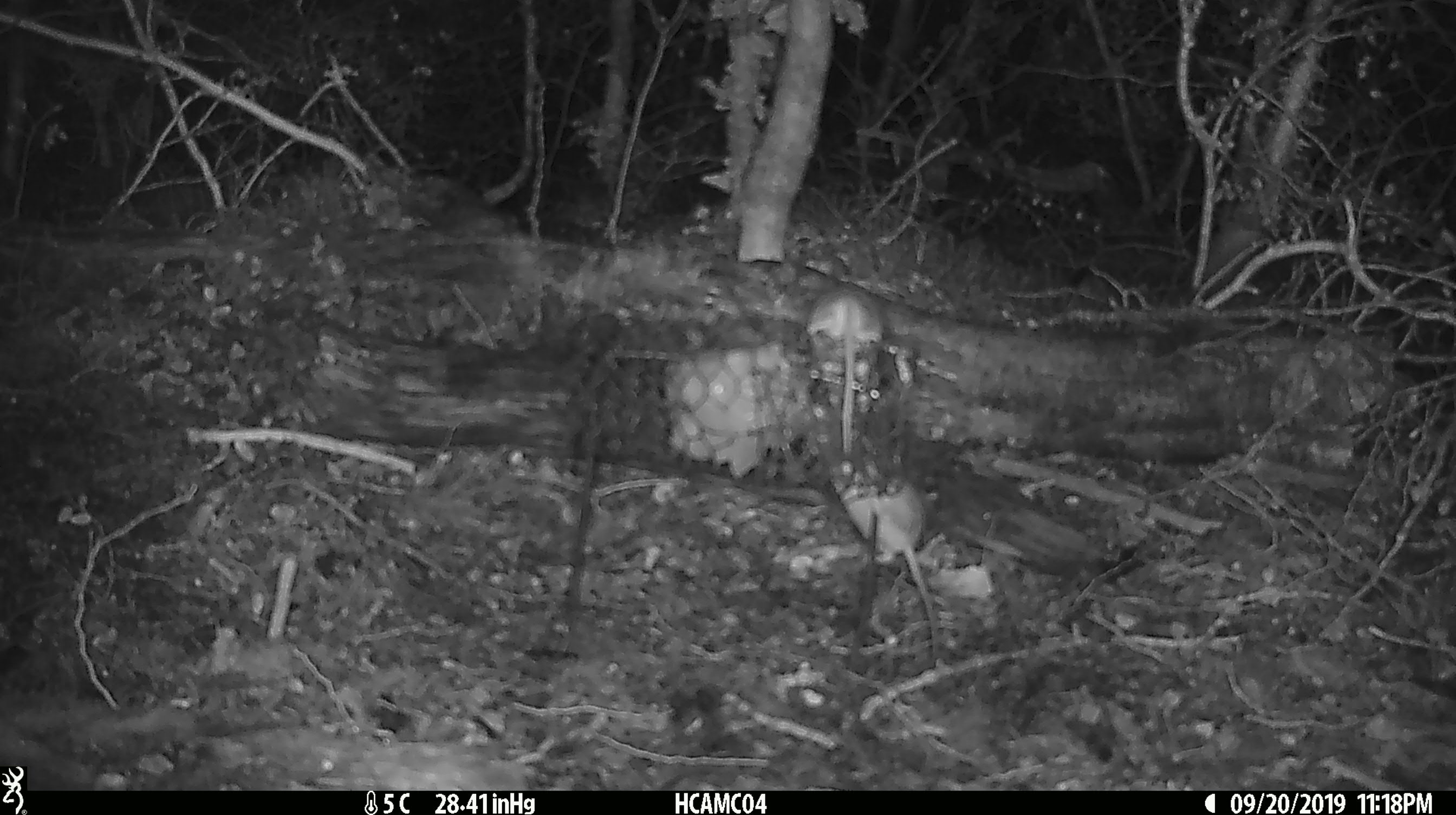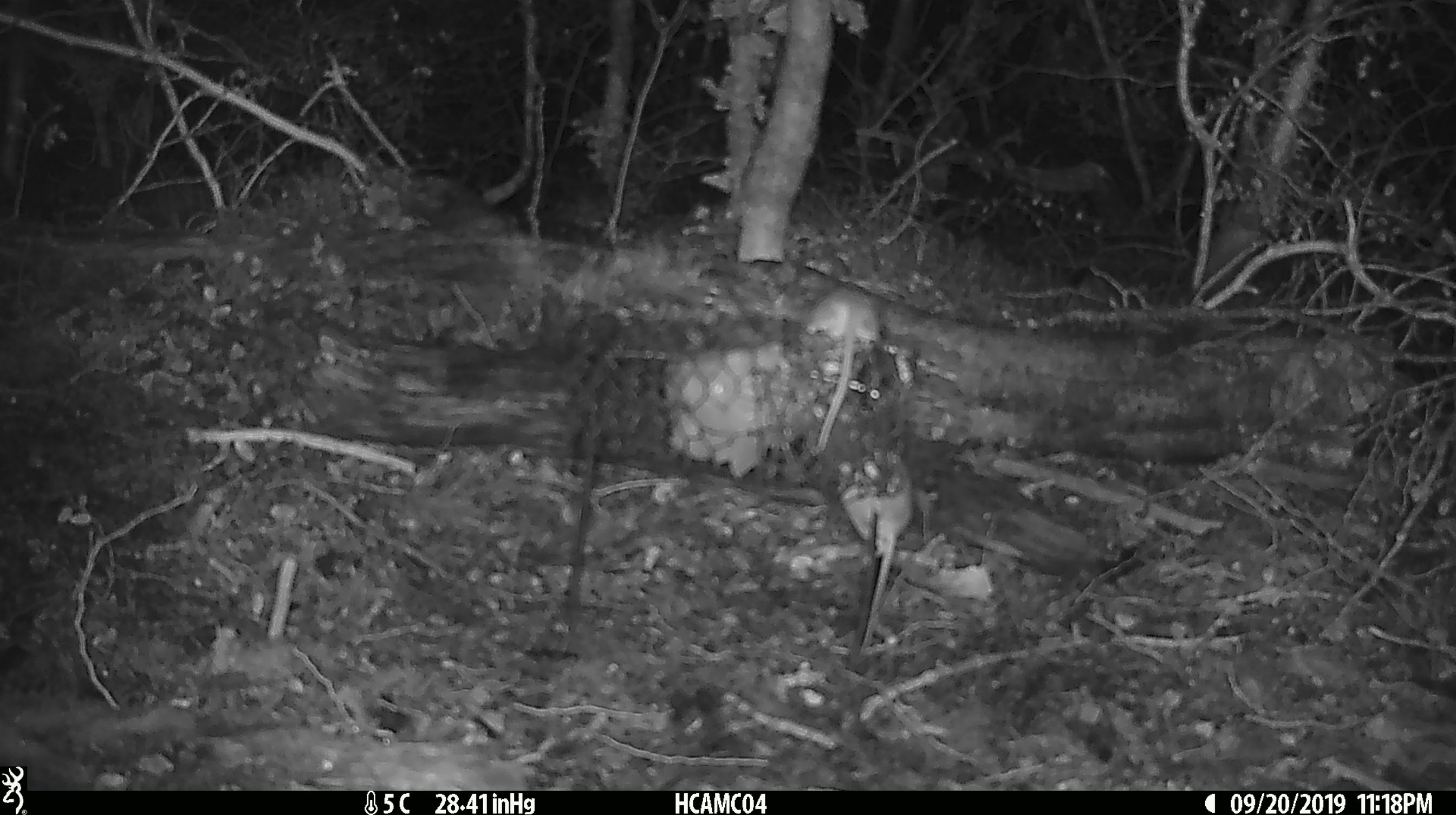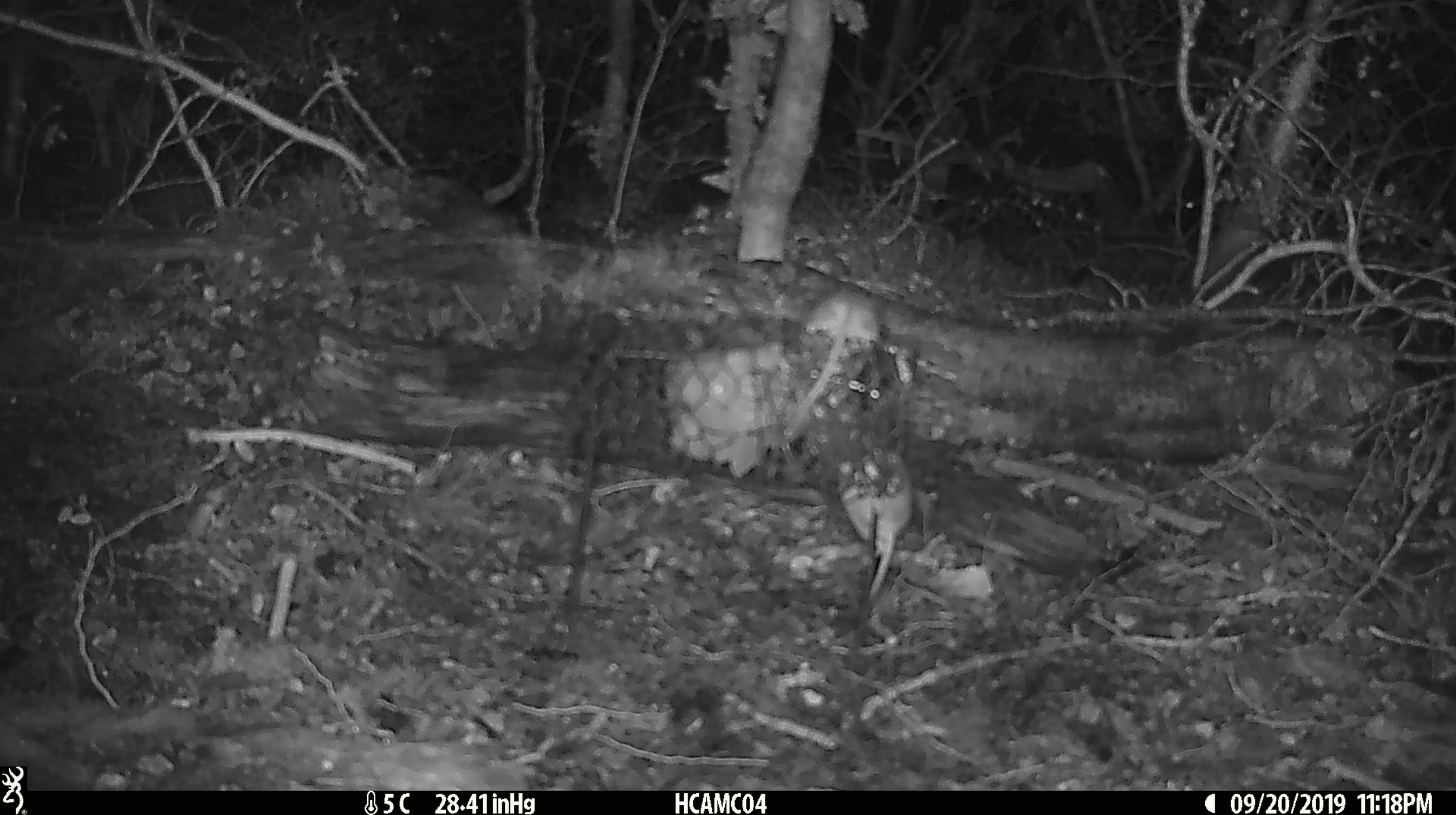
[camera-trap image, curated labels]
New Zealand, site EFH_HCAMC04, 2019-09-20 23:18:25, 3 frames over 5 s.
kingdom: Animalia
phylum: Chordata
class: Mammalia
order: Rodentia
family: Muridae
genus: Mus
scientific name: Mus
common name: mouse